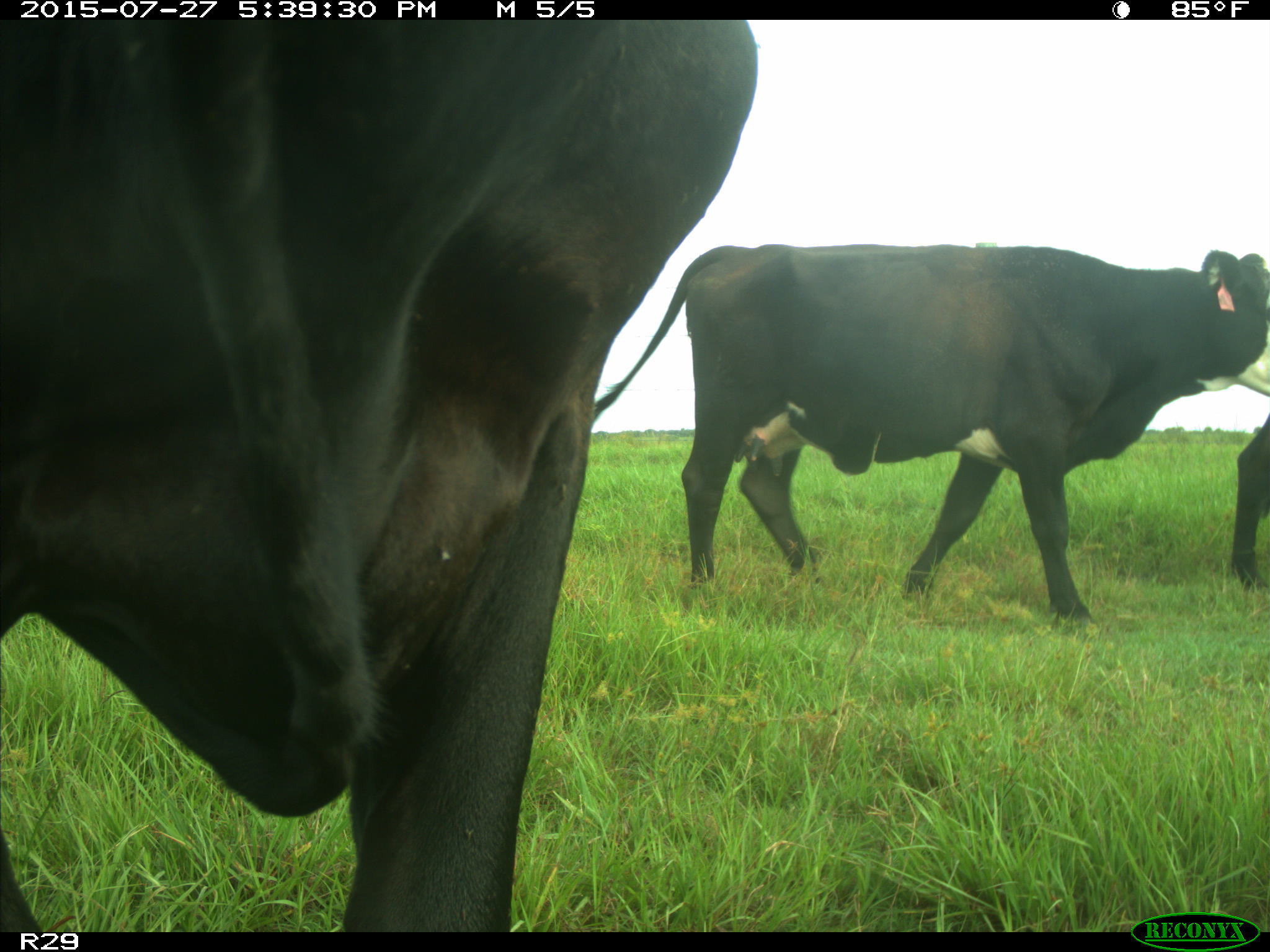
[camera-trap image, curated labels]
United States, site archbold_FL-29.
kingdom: Animalia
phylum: Chordata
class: Mammalia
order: Artiodactyla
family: Bovidae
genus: Bos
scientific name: Bos taurus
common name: domestic cow